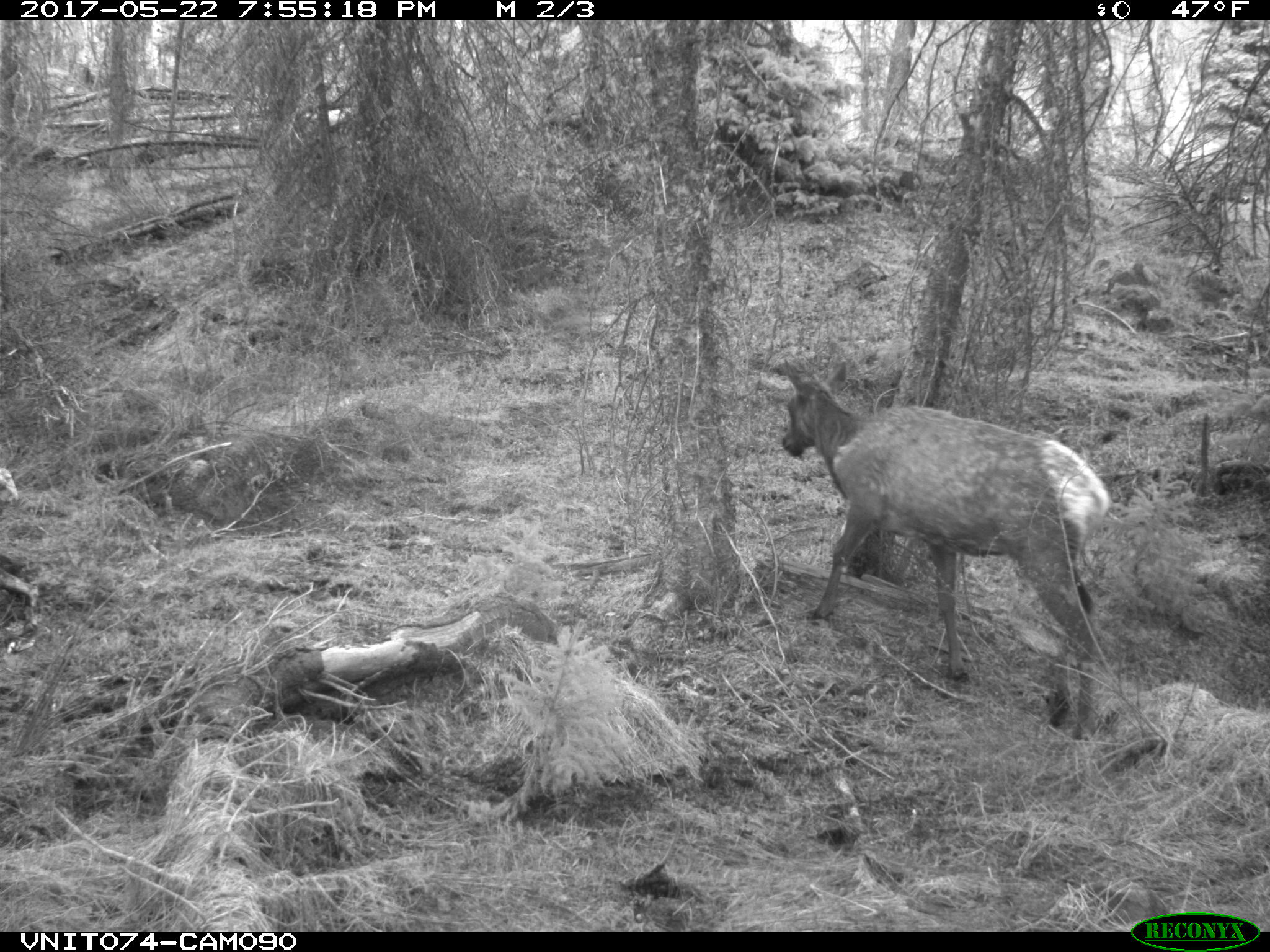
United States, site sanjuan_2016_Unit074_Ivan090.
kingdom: Animalia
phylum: Chordata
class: Mammalia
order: Artiodactyla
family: Cervidae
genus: Cervus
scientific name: Cervus elaphus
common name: red deer